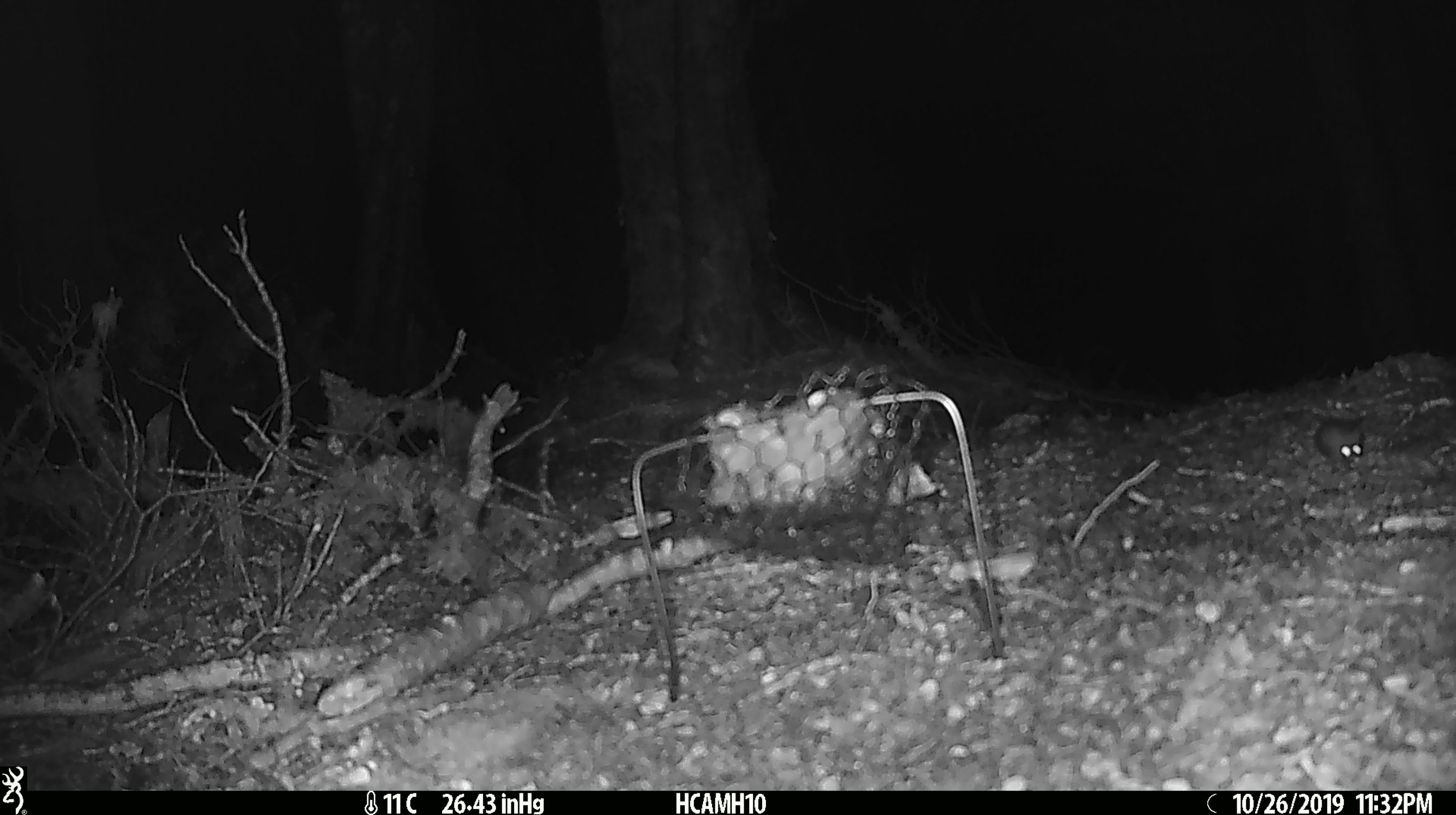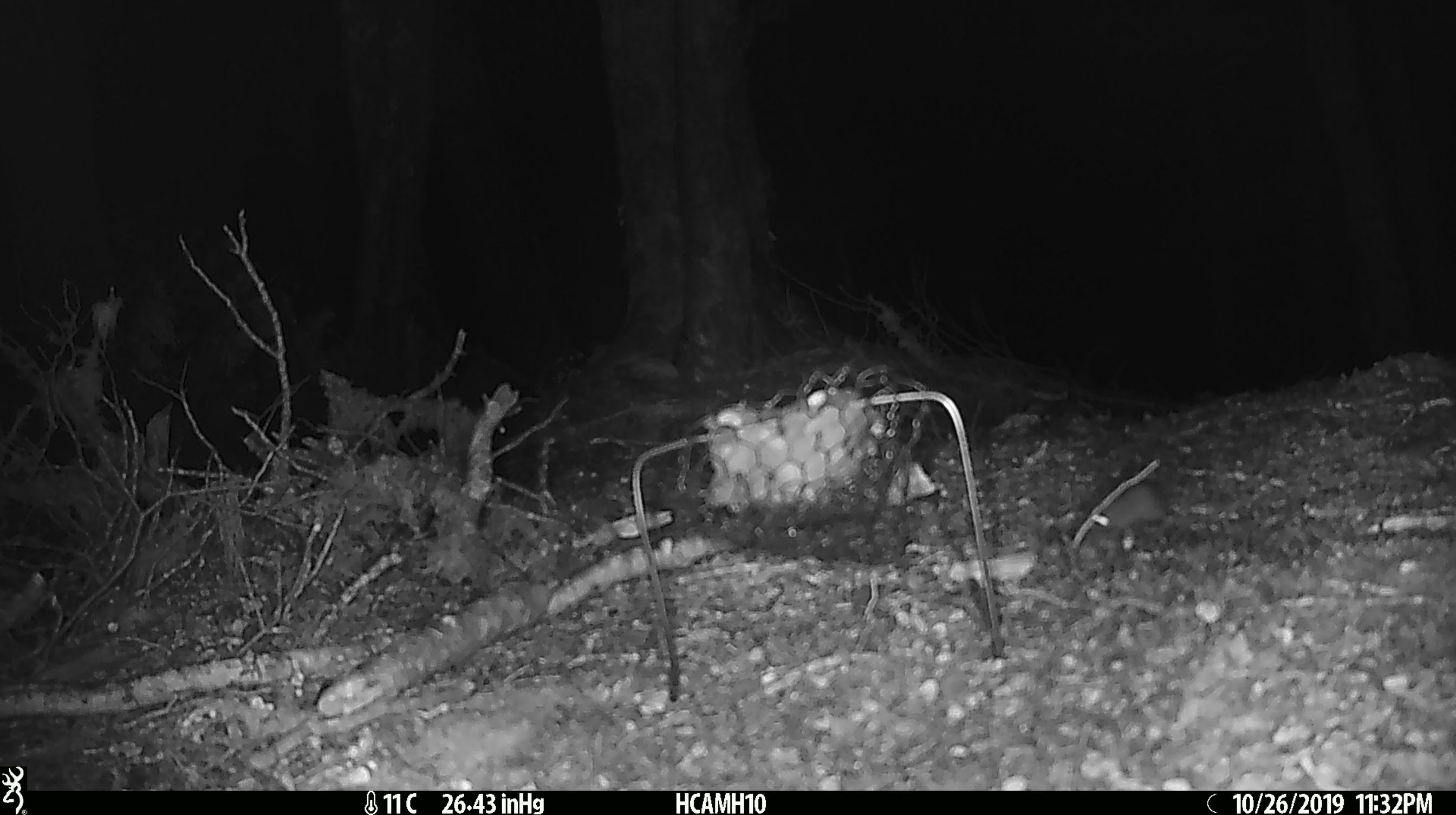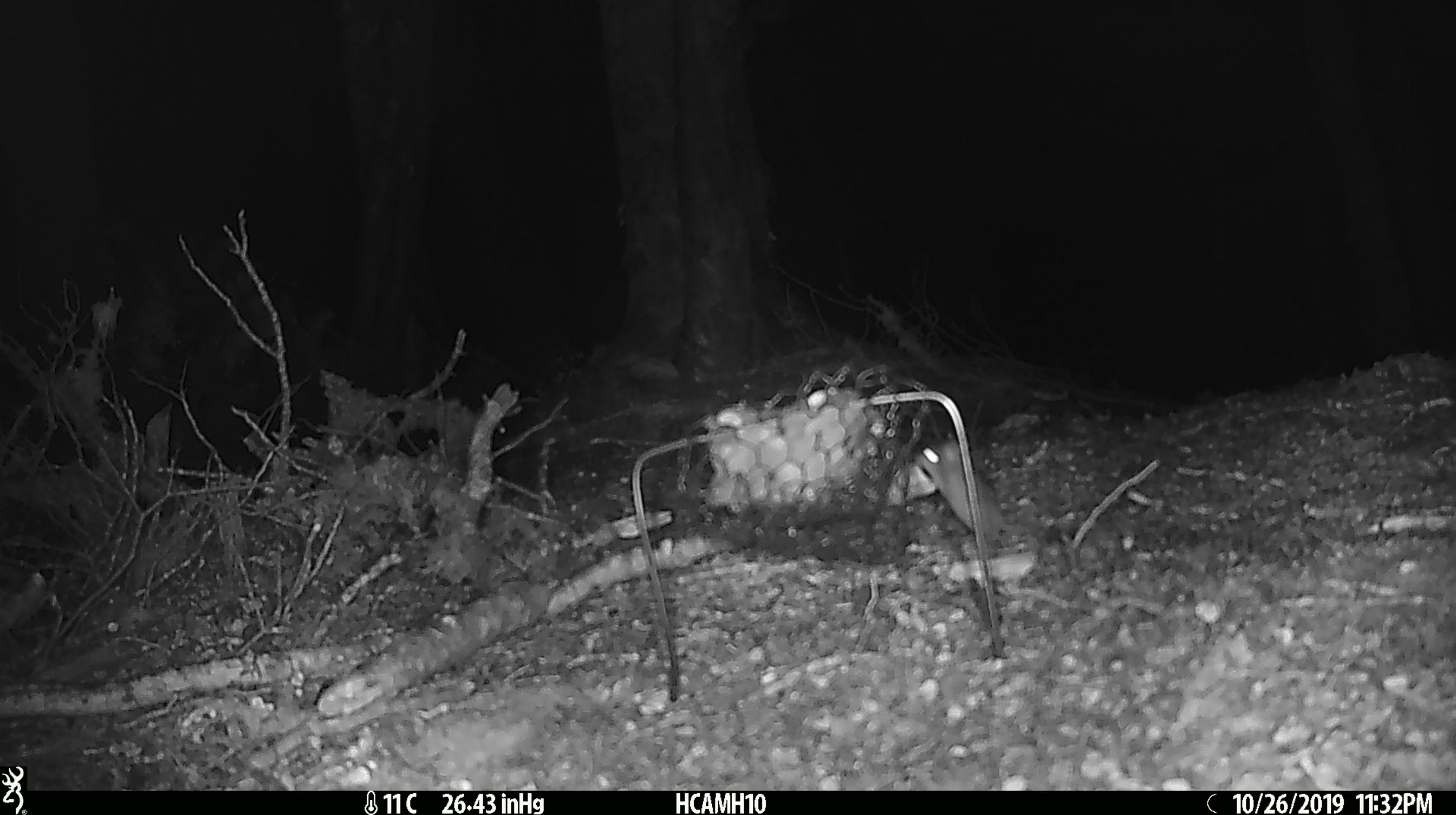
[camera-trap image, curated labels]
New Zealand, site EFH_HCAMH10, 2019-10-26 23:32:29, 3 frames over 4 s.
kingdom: Animalia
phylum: Chordata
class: Mammalia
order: Rodentia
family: Muridae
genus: Mus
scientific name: Mus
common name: mouse